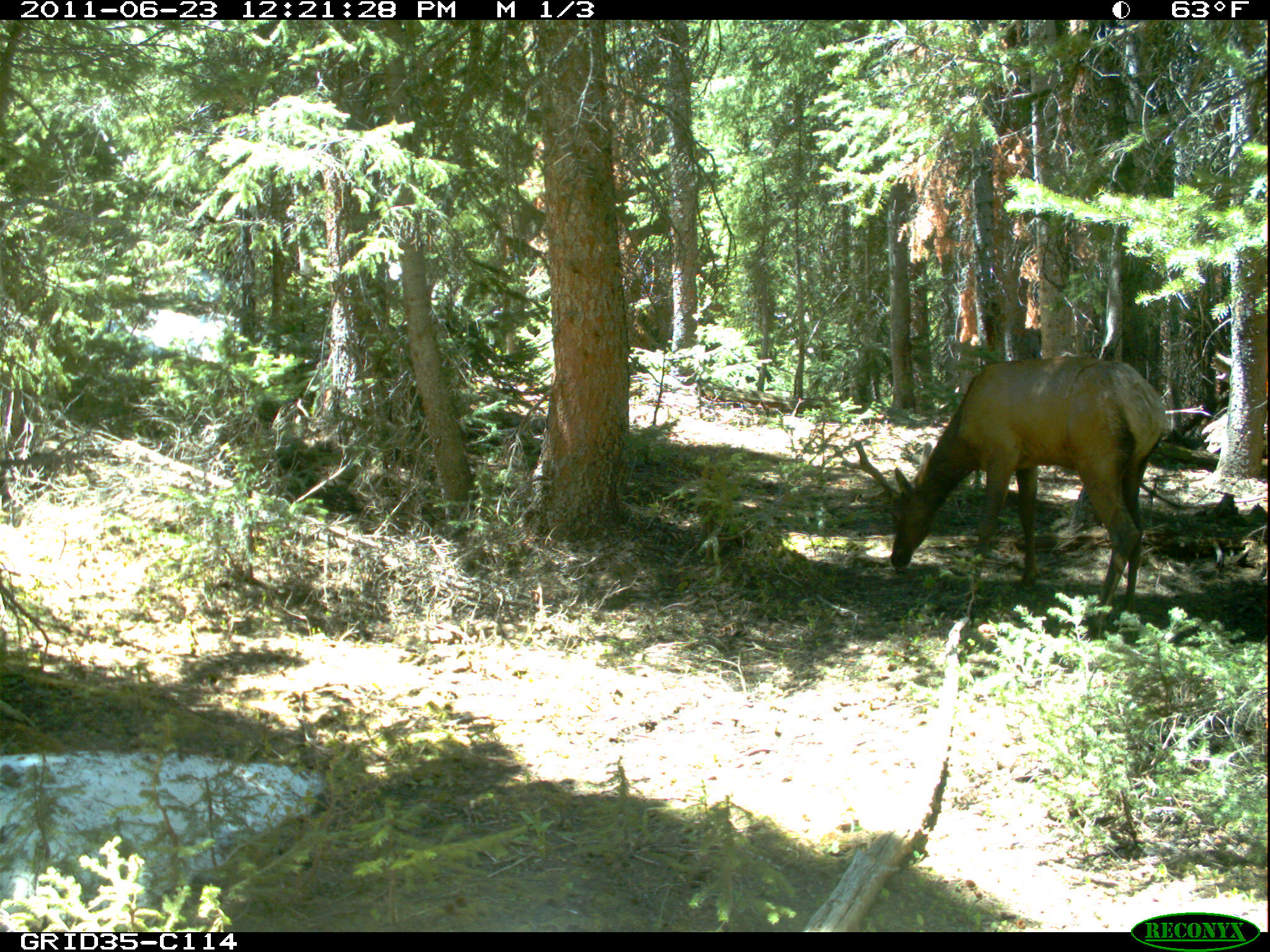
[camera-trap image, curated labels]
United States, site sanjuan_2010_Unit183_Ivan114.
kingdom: Animalia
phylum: Chordata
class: Mammalia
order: Artiodactyla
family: Cervidae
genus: Cervus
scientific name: Cervus elaphus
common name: red deer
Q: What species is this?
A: Cervus elaphus (red deer).